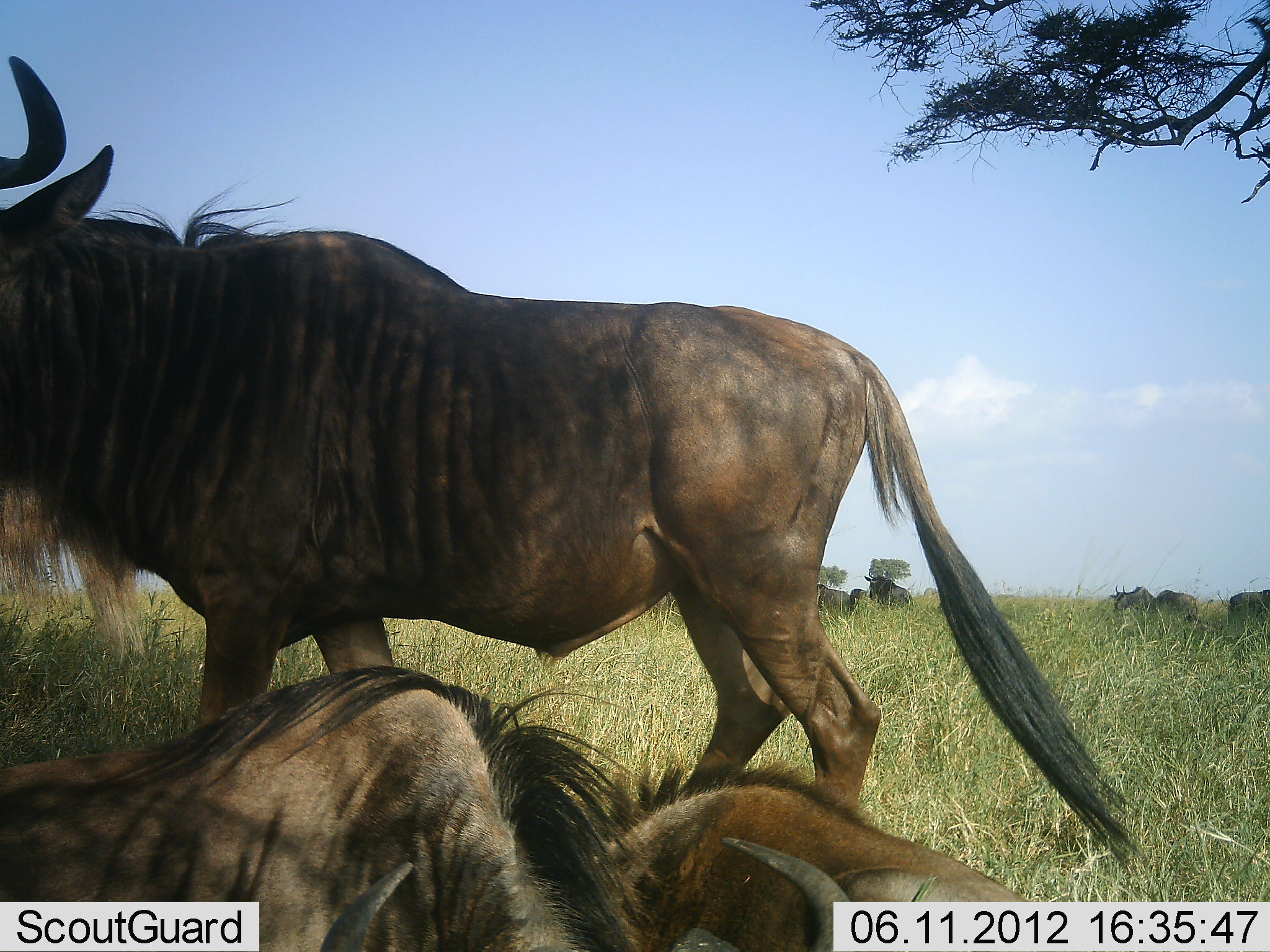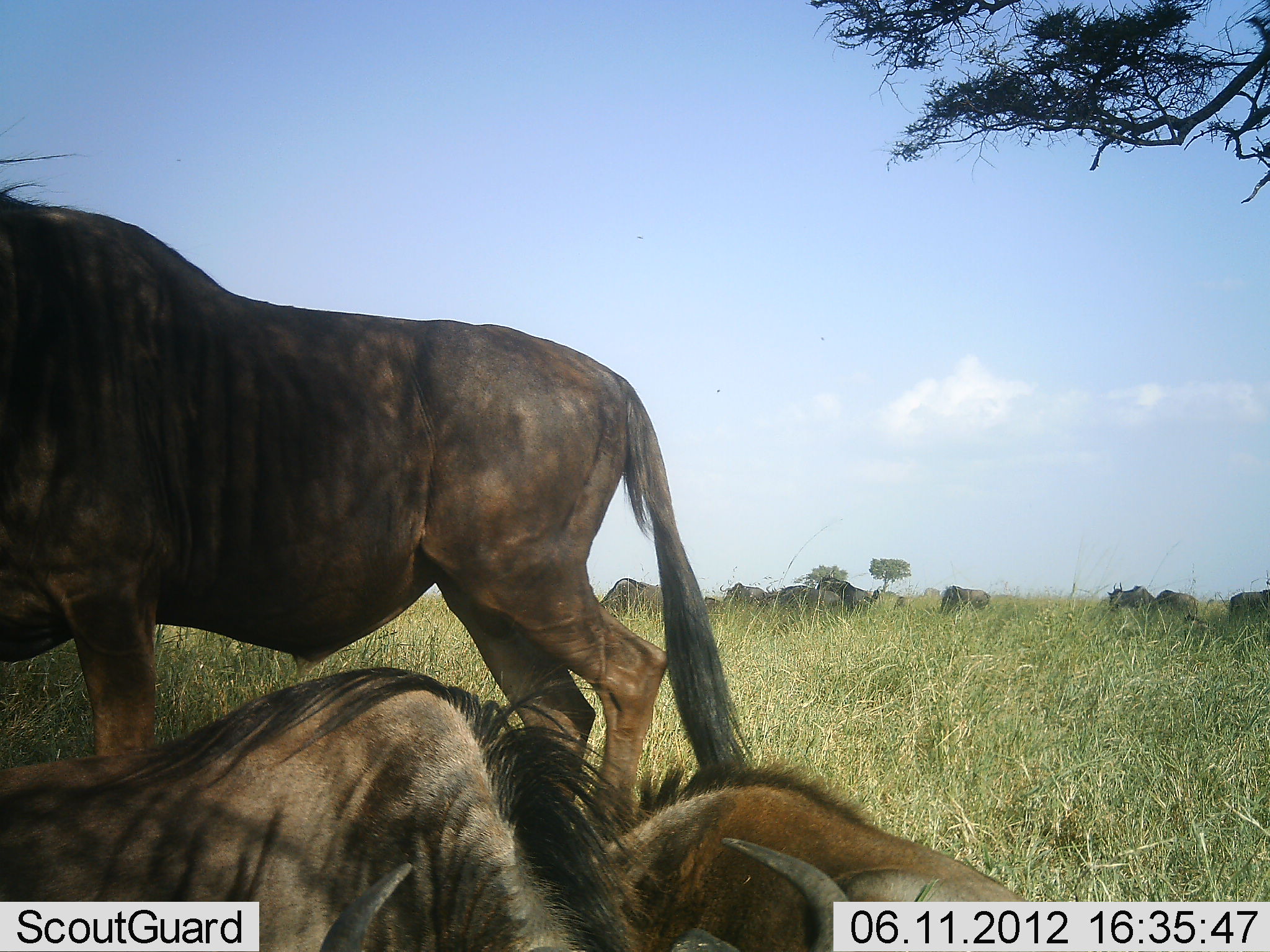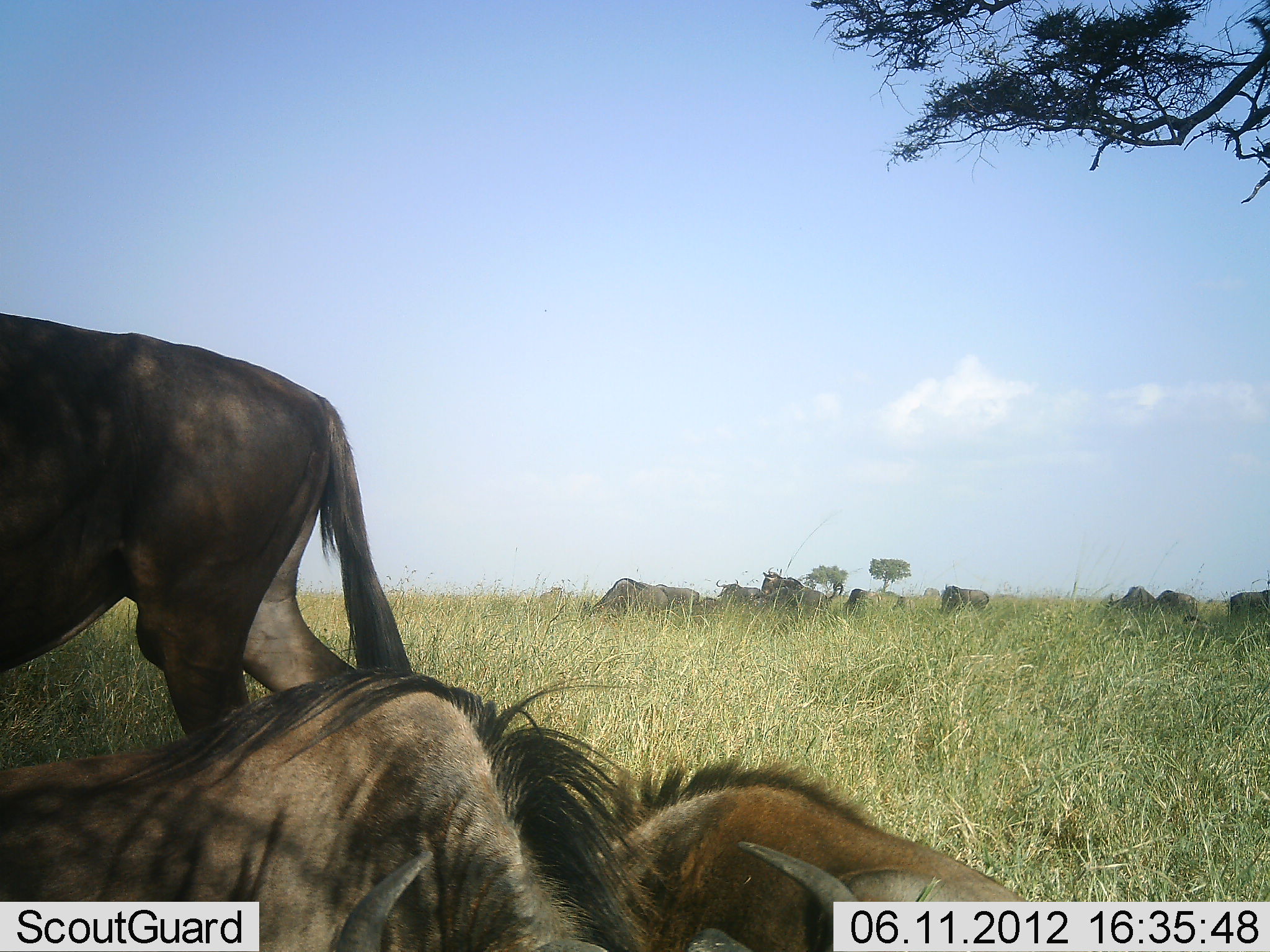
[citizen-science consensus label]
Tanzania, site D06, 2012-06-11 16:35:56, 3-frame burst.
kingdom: Animalia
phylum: Chordata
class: Mammalia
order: Artiodactyla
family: Bovidae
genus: Connochaetes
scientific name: Connochaetes taurinus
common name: blue wildebeest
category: wildebeest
Wildebeest (blue wildebeest) (Connochaetes taurinus), count 11-50. Behavior (volunteer vote fractions): standing 60%, resting 100%, moving 30%, interacting 0%. Young present (vote fraction): 0%. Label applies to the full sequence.